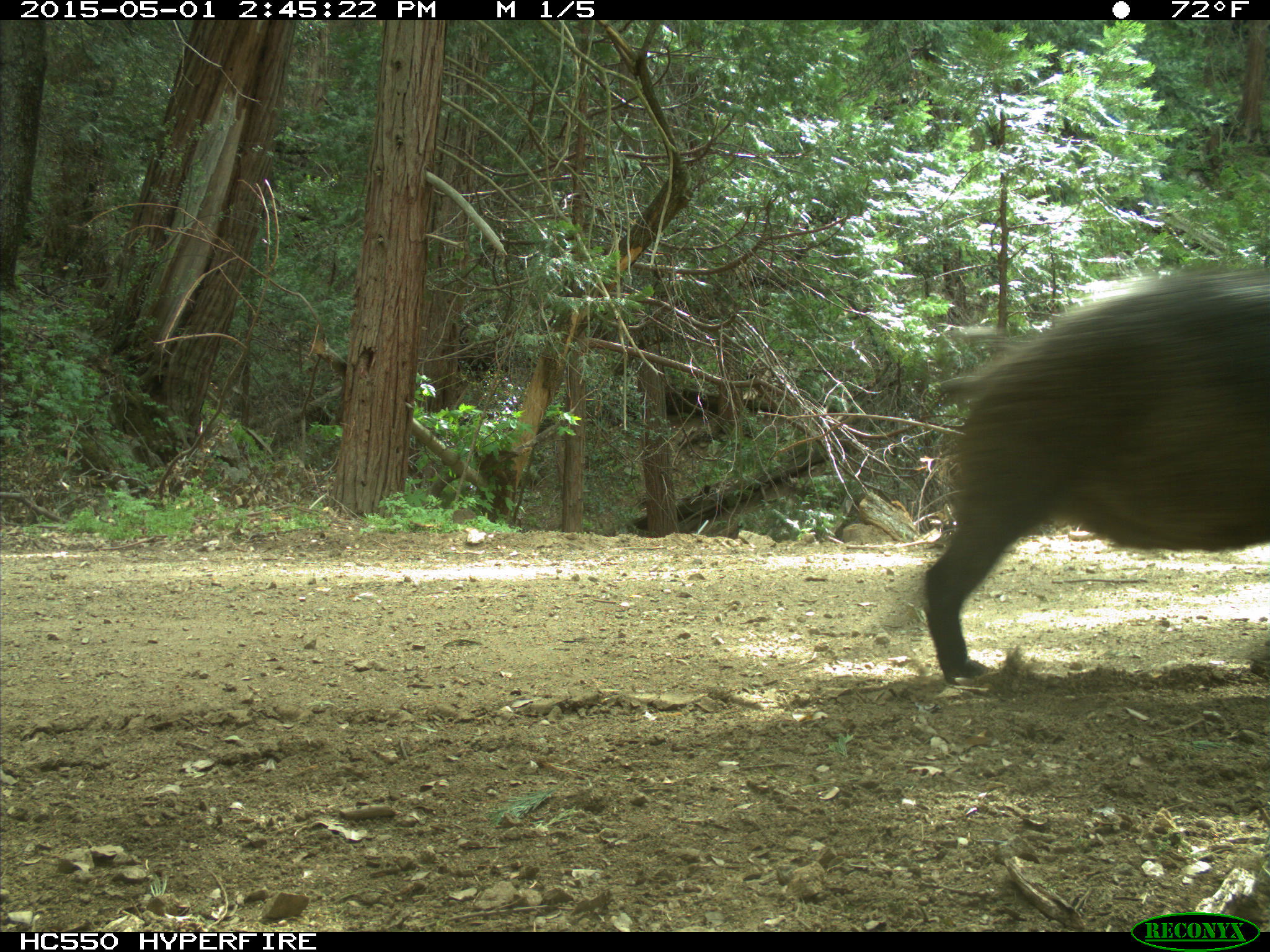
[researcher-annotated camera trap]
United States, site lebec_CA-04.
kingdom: Animalia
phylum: Chordata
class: Mammalia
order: Artiodactyla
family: Suidae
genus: Sus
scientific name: Sus scrofa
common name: wild boar